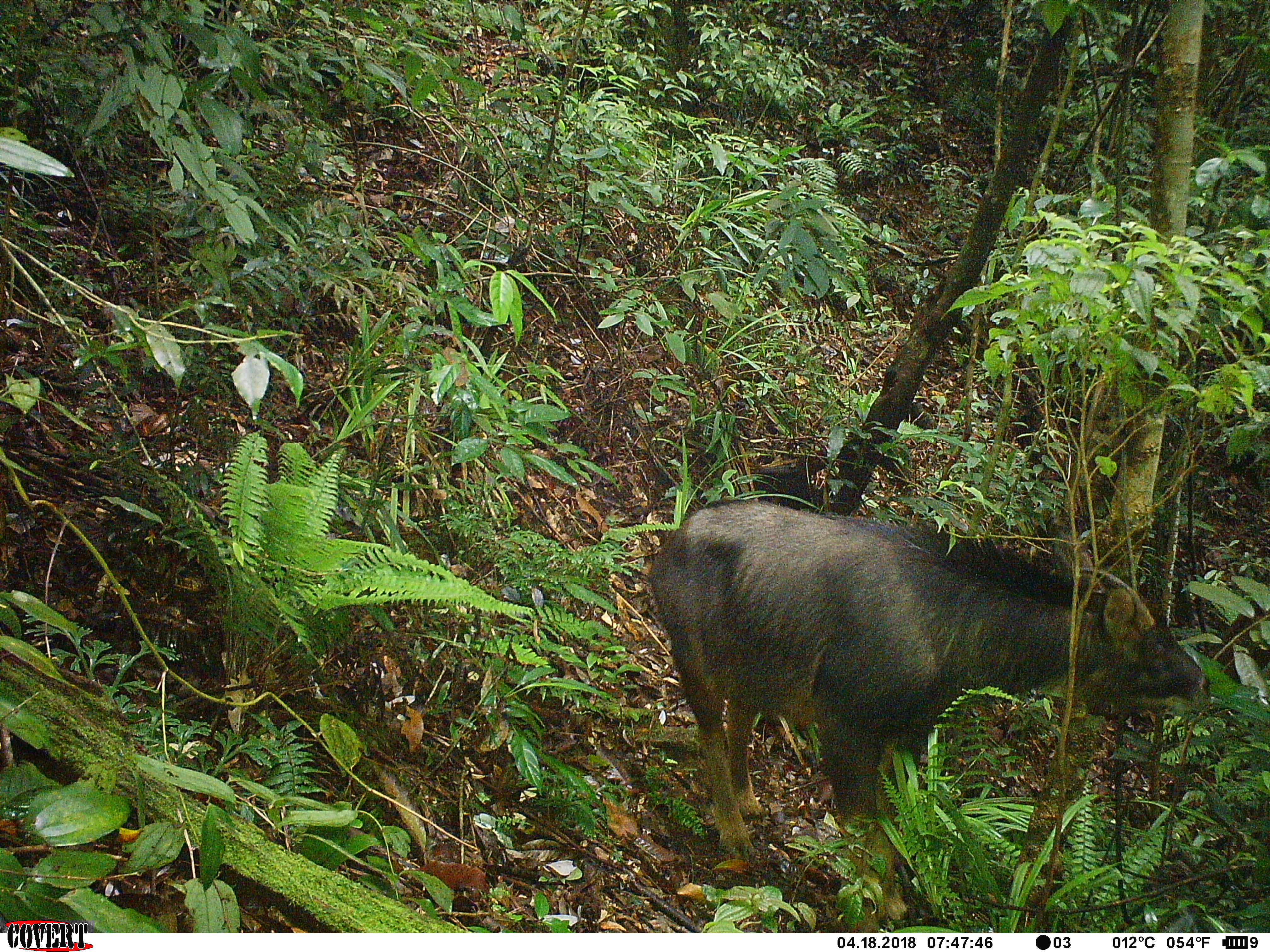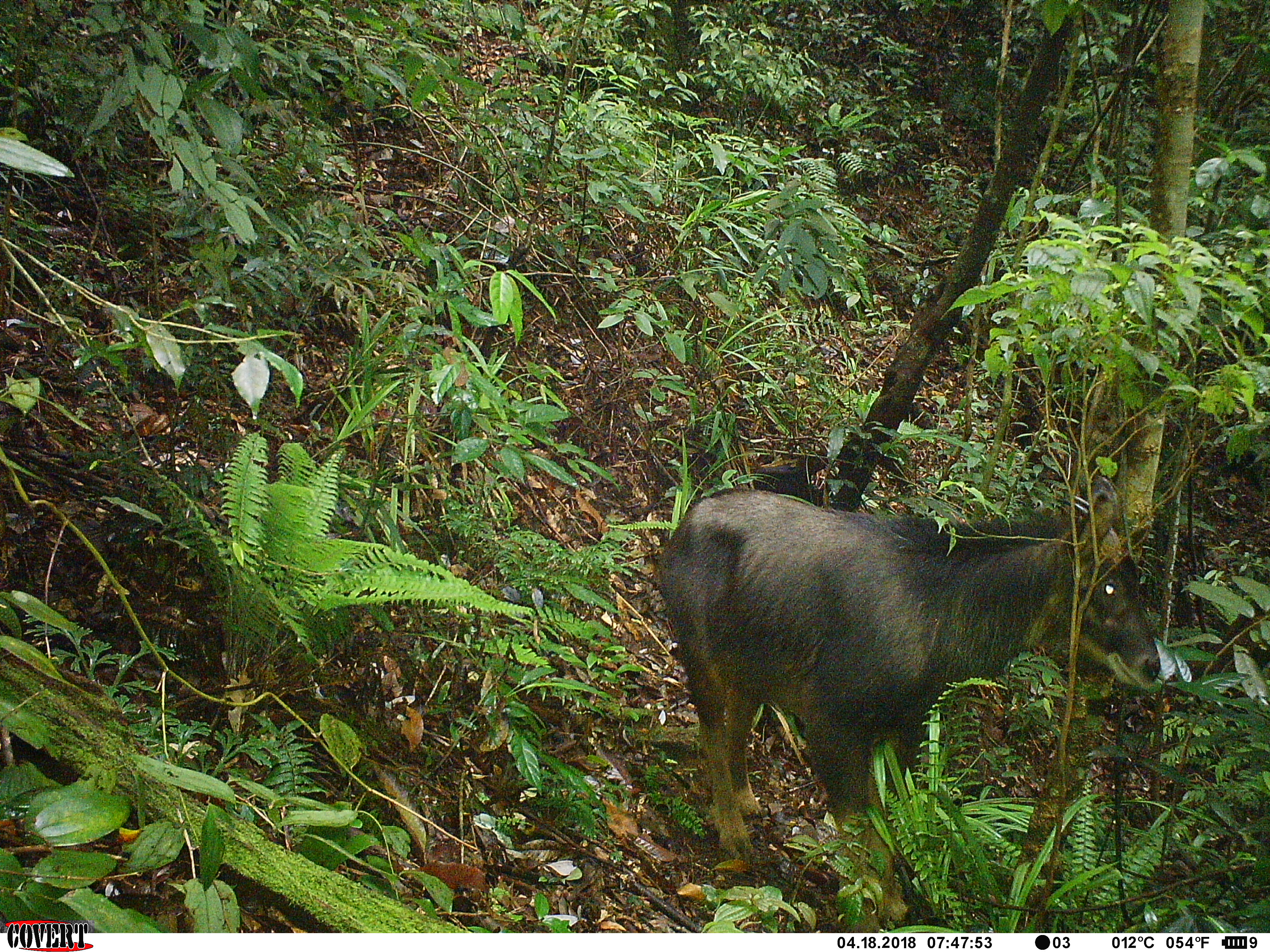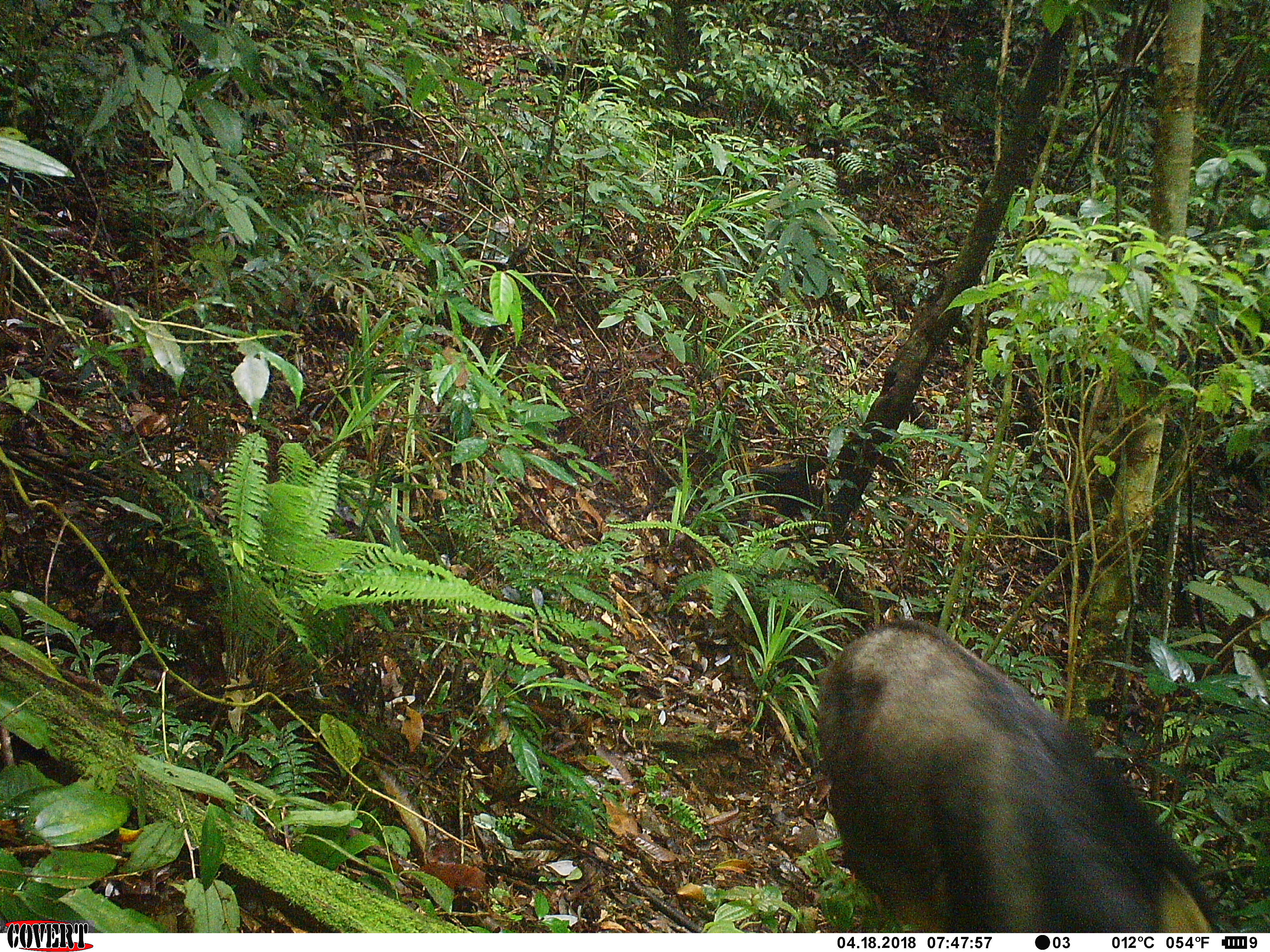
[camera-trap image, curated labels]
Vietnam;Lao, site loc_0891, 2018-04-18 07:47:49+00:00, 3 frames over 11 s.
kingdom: Animalia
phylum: Chordata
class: Mammalia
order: Artiodactyla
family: Bovidae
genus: Capricornis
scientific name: Capricornis sumatraensis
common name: chinese serow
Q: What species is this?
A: Chinese serow (Capricornis sumatraensis).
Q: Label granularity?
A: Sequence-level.